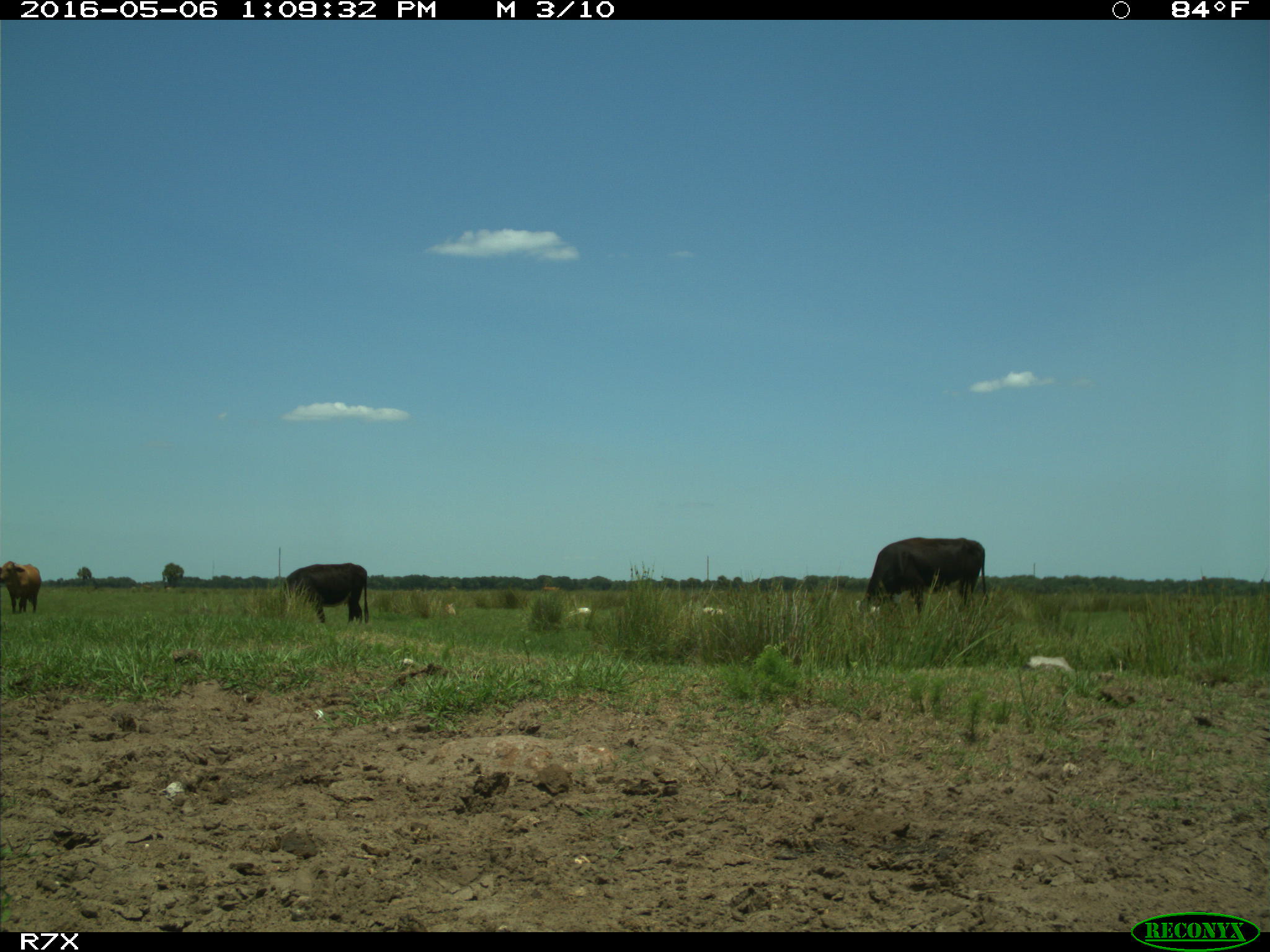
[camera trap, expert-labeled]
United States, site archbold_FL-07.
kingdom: Animalia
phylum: Chordata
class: Mammalia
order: Artiodactyla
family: Bovidae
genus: Bos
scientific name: Bos taurus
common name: domestic cow